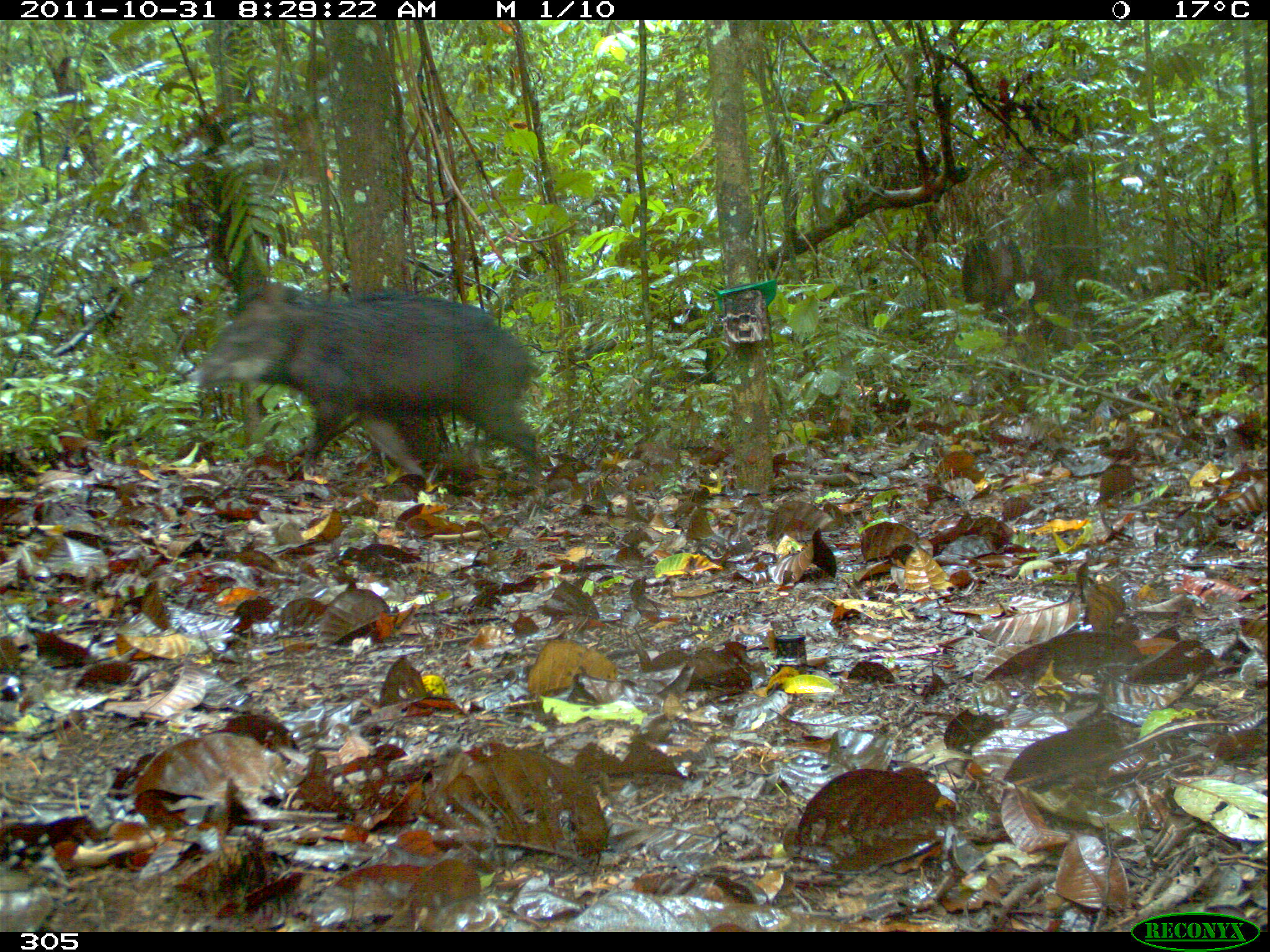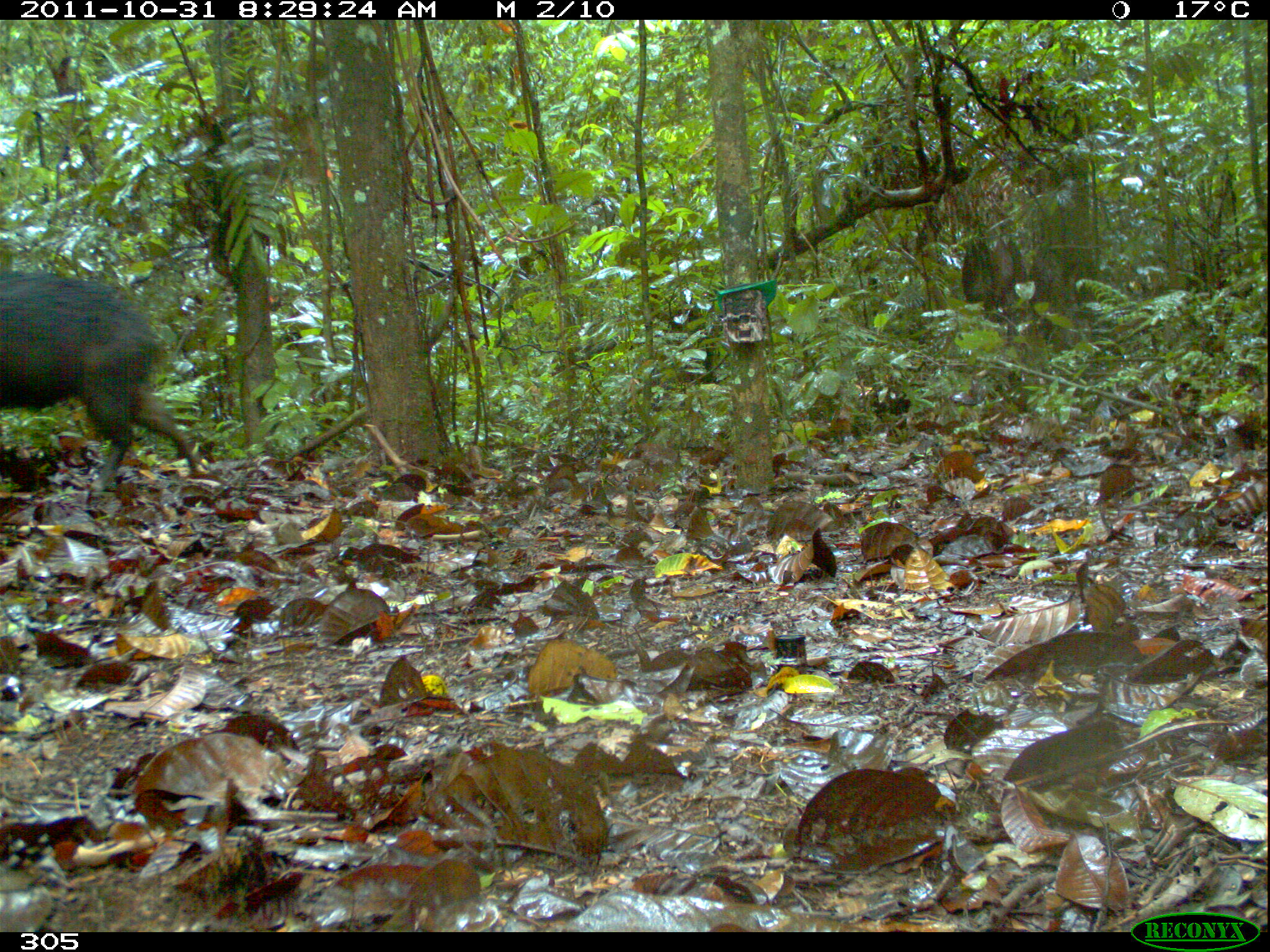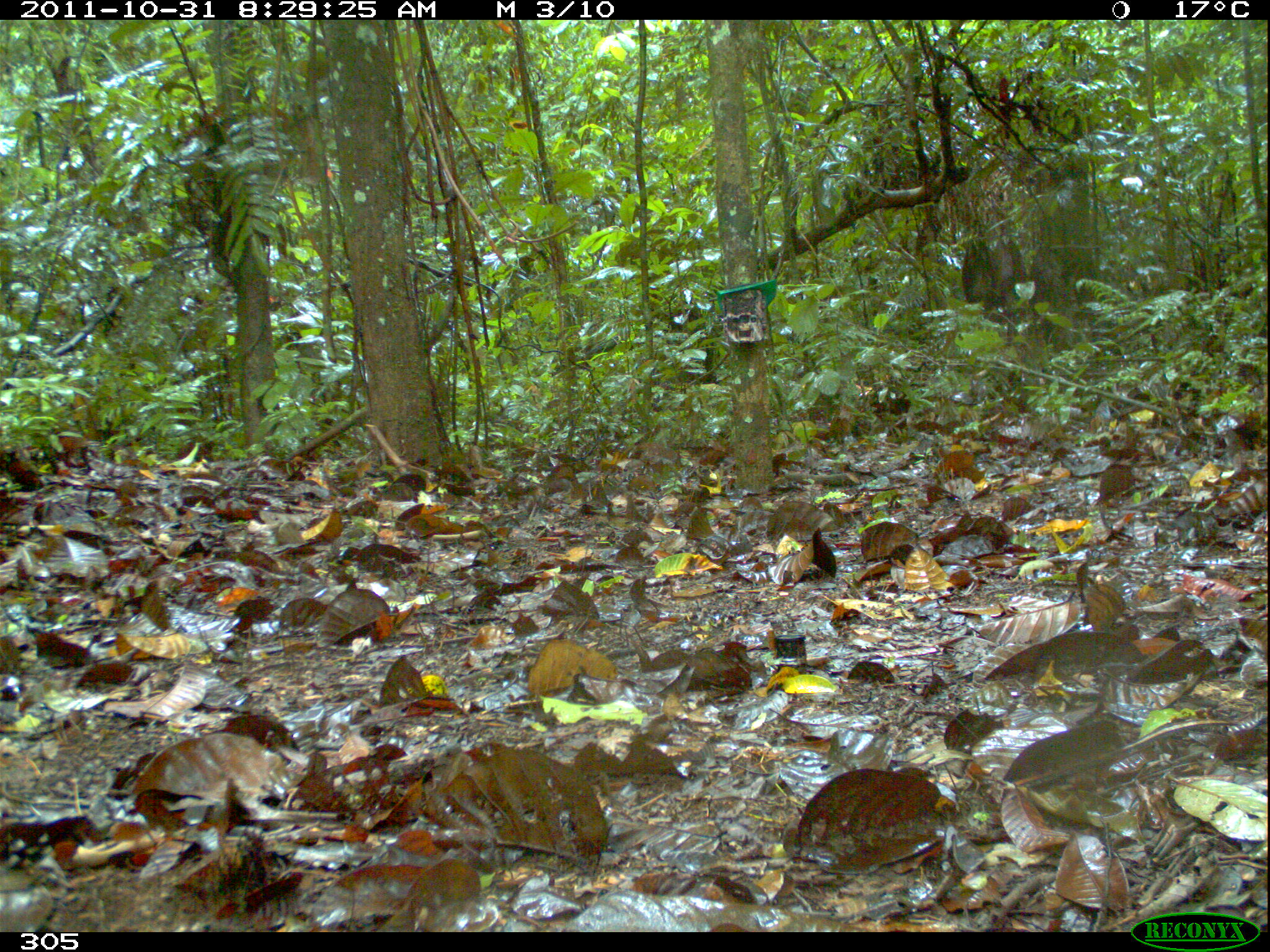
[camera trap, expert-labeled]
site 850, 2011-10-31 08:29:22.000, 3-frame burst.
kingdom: Animalia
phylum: Chordata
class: Mammalia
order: Artiodactyla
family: Tayassuidae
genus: Tayassu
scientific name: Tayassu pecari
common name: white-lipped peccary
Tayassu pecari (white-lipped peccary).